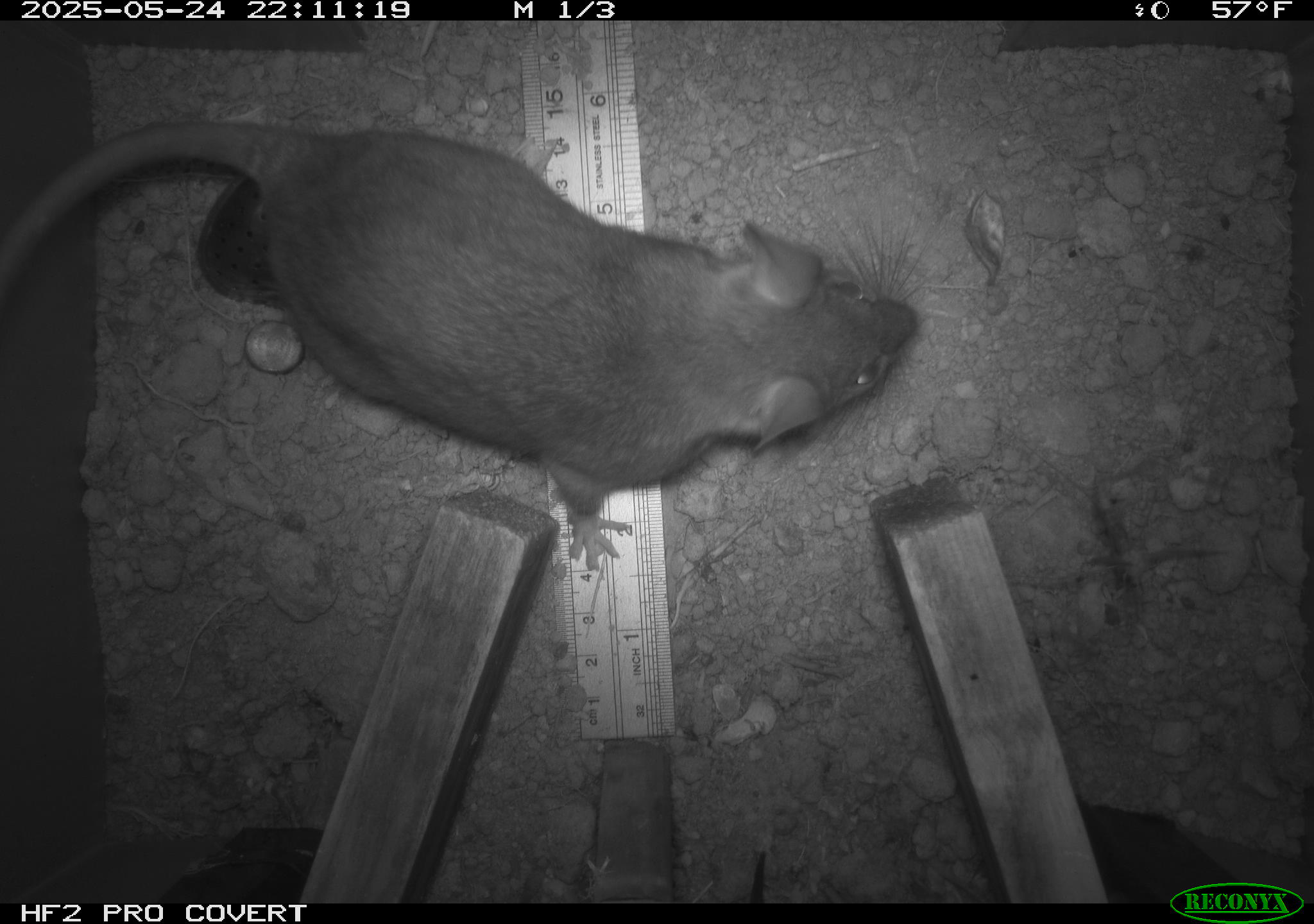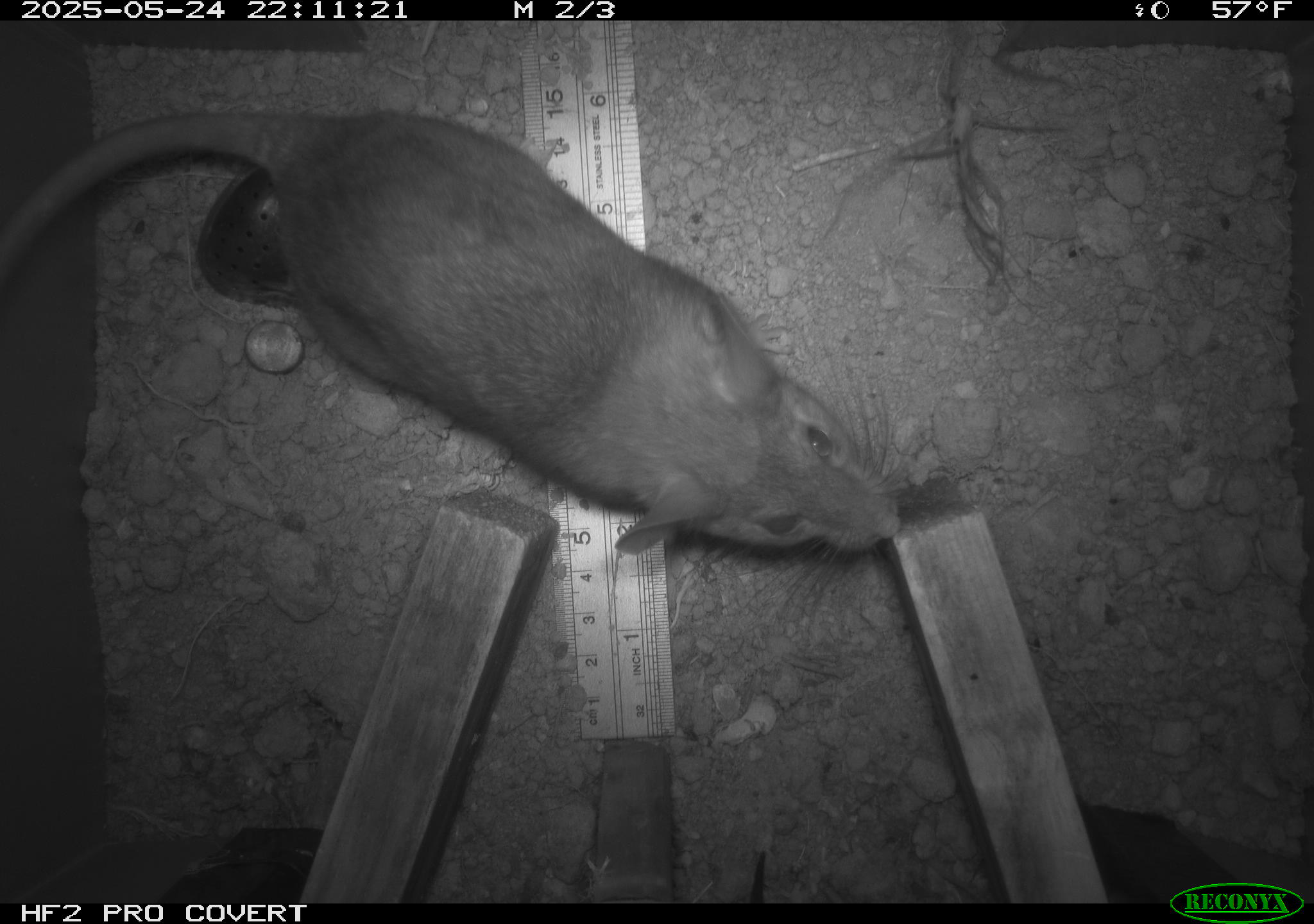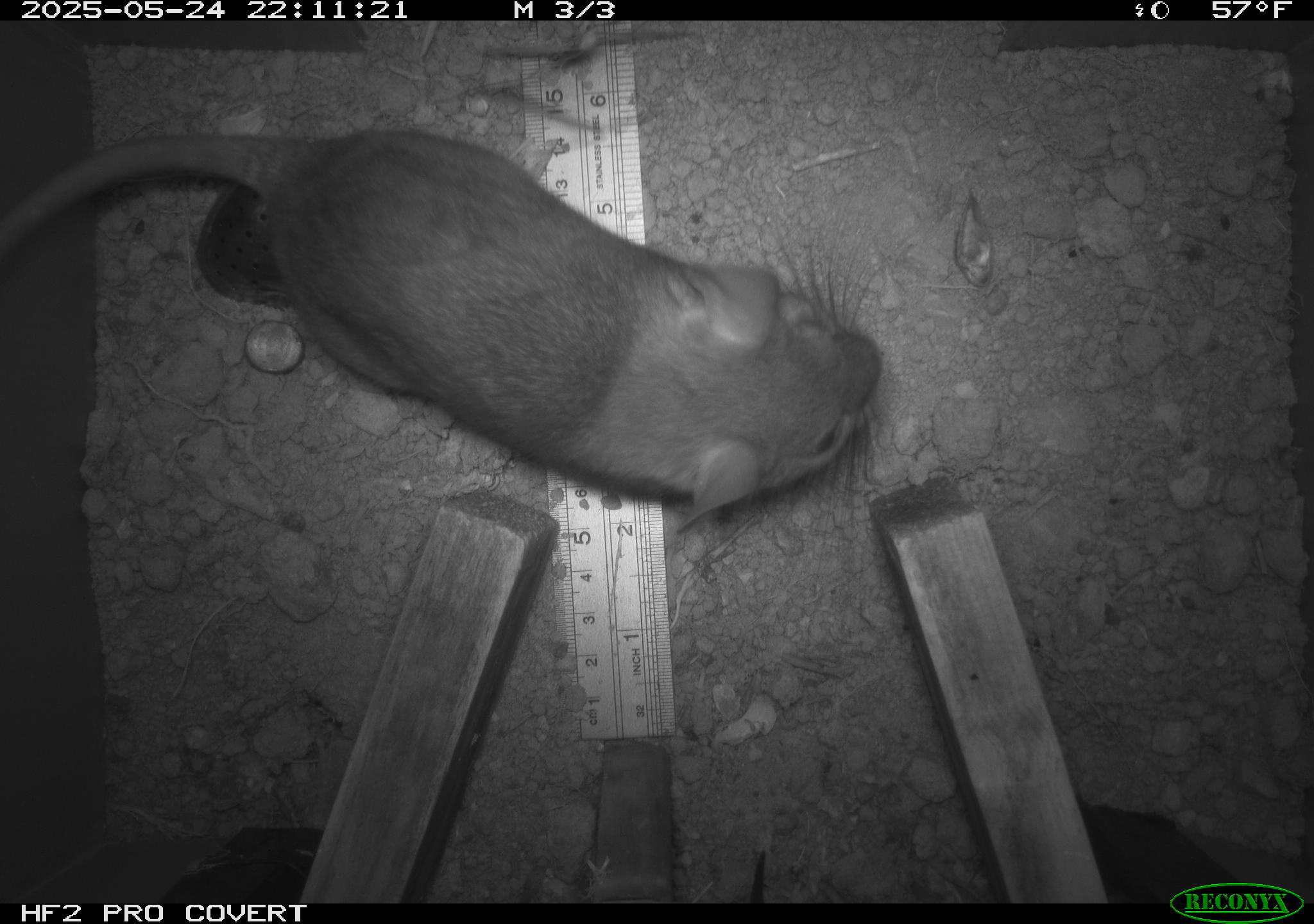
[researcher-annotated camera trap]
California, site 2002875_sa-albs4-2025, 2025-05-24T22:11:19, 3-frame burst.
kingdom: Animalia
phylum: Chordata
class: Mammalia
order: Rodentia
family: Cricetidae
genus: Neotoma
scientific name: Neotoma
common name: pack rat or woodrat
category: neotoma species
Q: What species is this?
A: Neotoma species (pack rat or woodrat) (Neotoma).